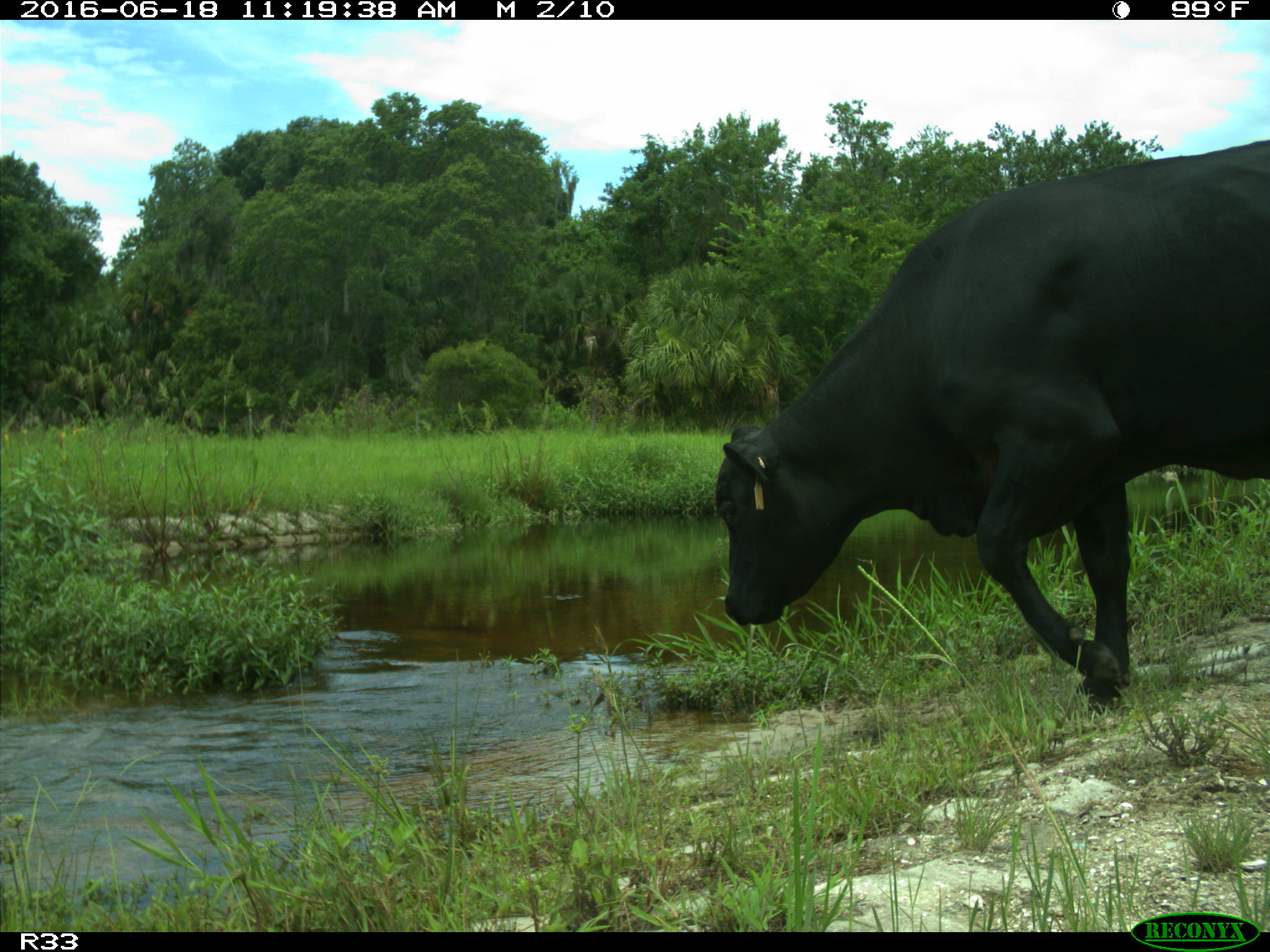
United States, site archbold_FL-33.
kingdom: Animalia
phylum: Chordata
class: Mammalia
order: Artiodactyla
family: Bovidae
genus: Bos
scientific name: Bos taurus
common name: domestic cow